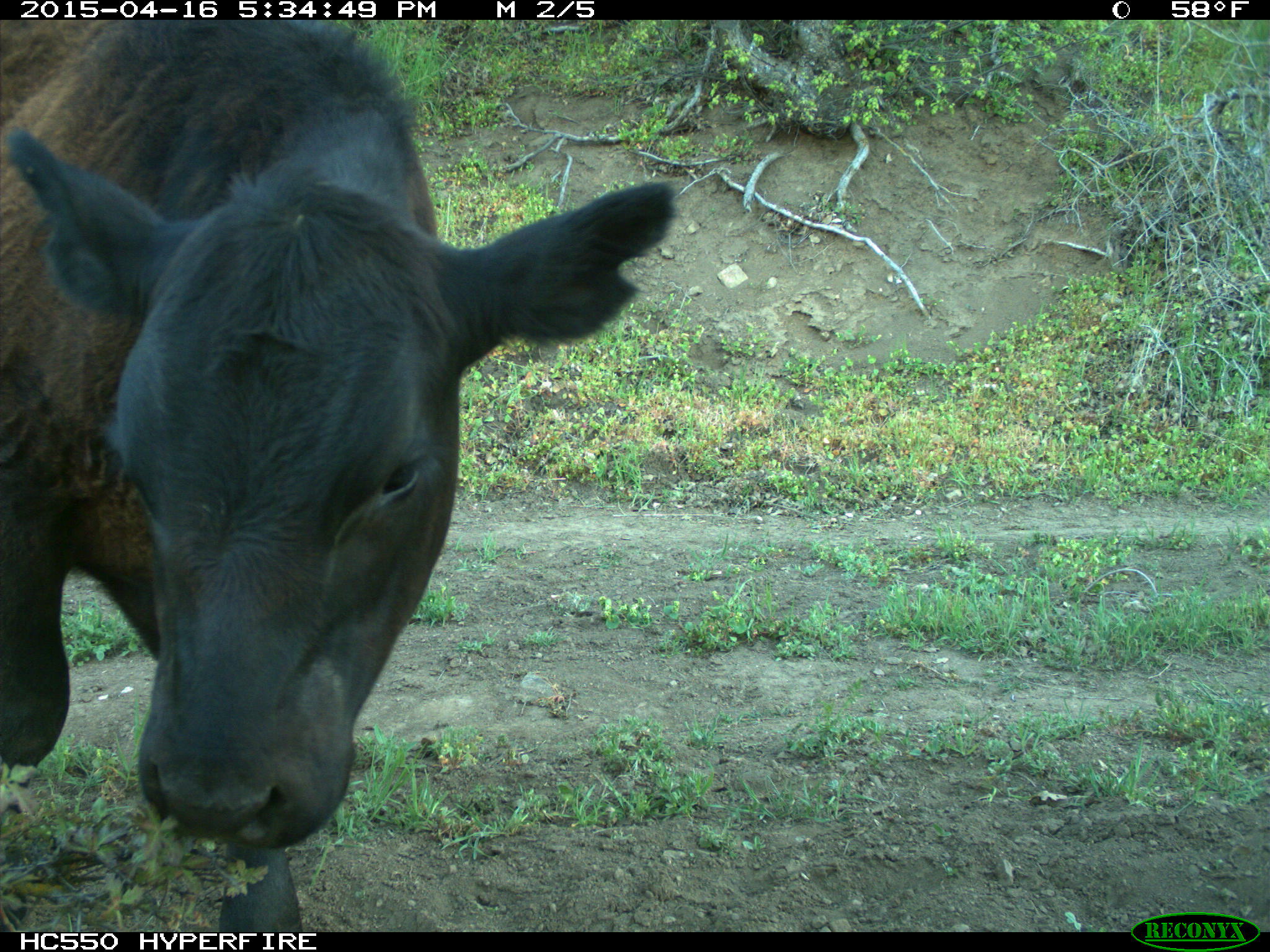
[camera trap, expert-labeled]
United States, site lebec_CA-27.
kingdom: Animalia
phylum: Chordata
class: Mammalia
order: Artiodactyla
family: Bovidae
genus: Bos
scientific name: Bos taurus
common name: domestic cow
Bos taurus (domestic cow).